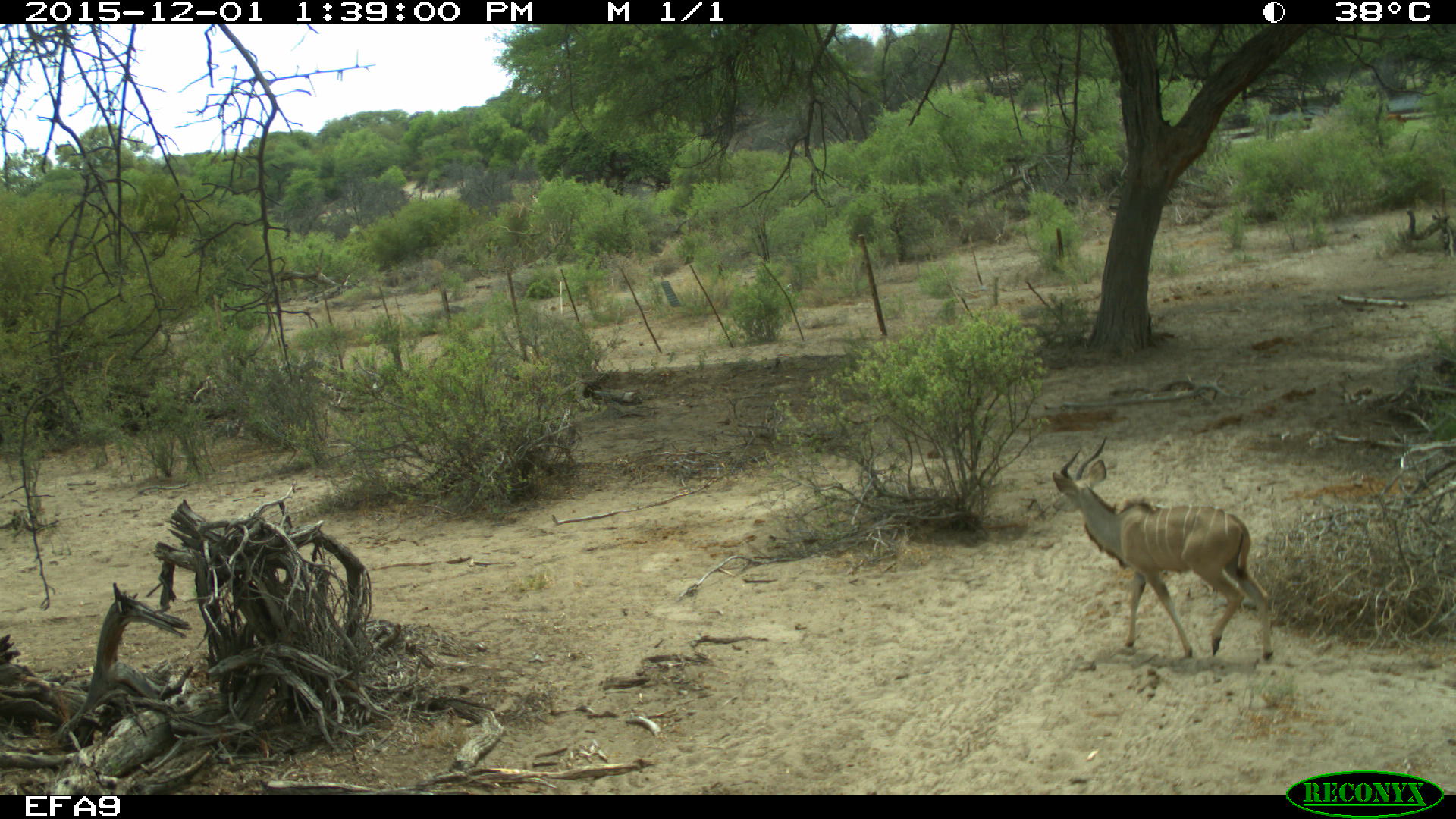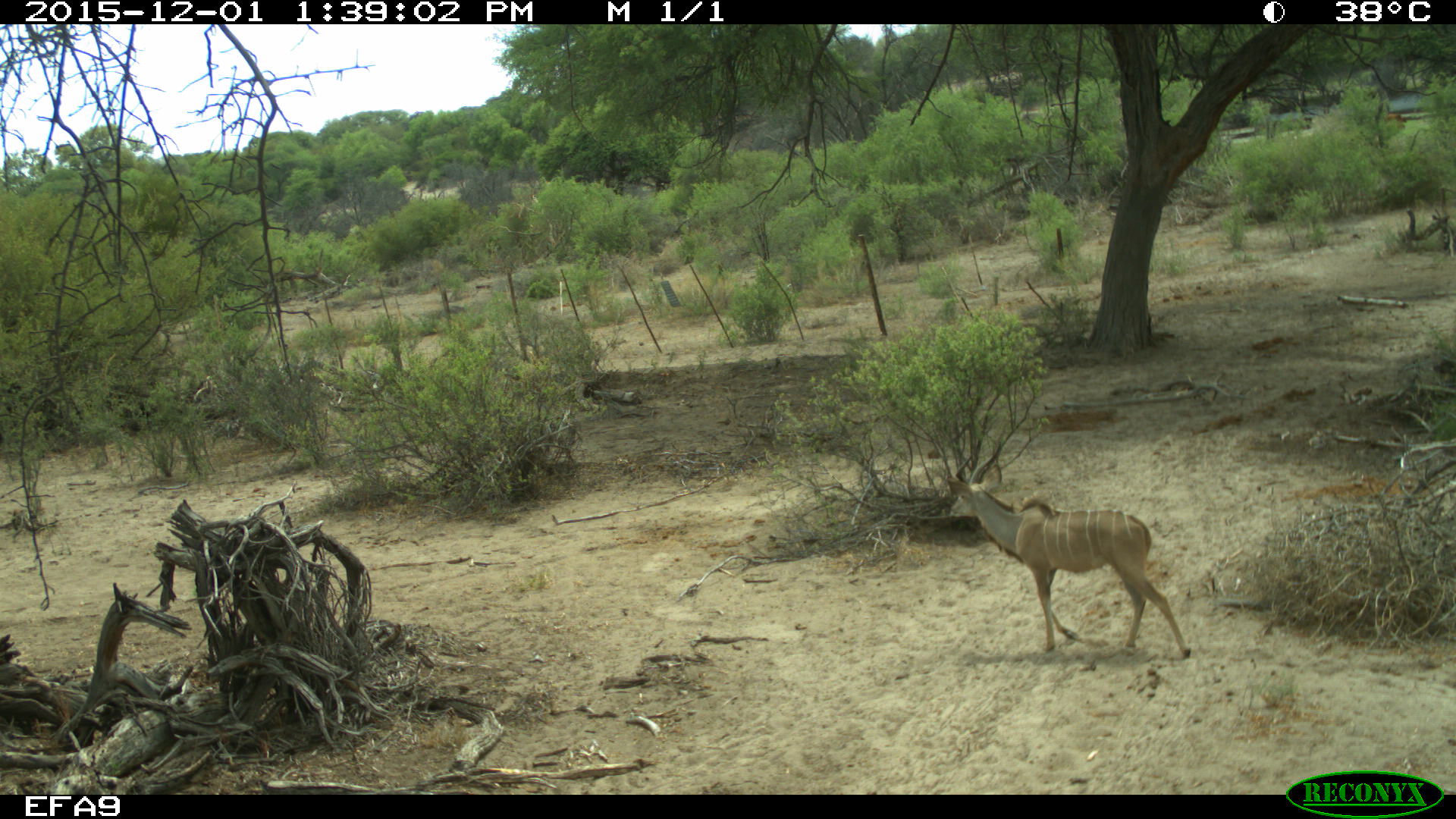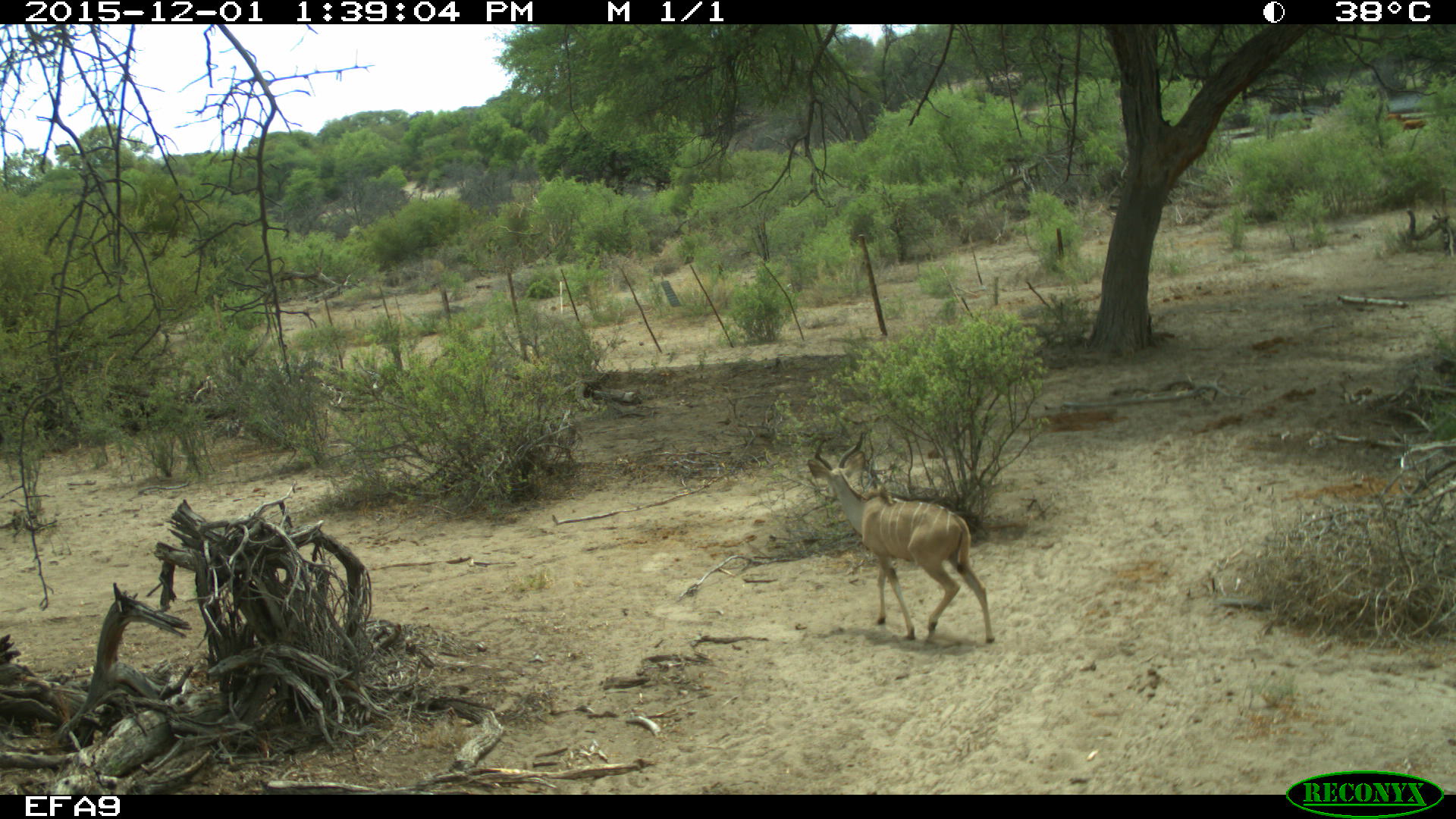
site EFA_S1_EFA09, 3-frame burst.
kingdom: Animalia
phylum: Chordata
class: Mammalia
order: Artiodactyla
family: Bovidae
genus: Tragelaphus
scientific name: Tragelaphus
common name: kudu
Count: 1.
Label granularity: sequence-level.